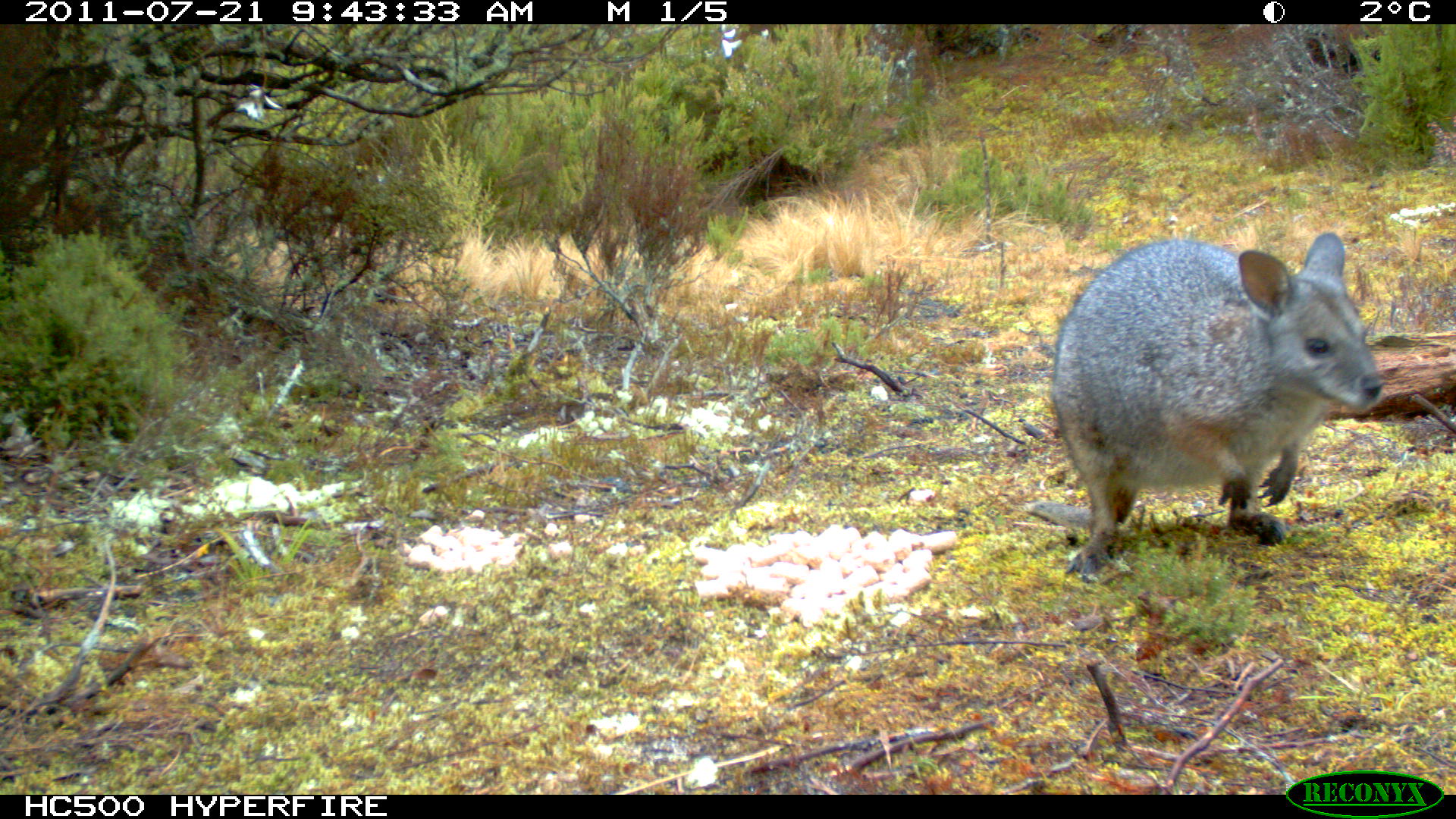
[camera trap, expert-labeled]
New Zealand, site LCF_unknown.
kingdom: Animalia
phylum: Chordata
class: Mammalia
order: Diprotodontia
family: Macropodidae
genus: Notamacropus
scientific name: Notamacropus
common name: wallaby